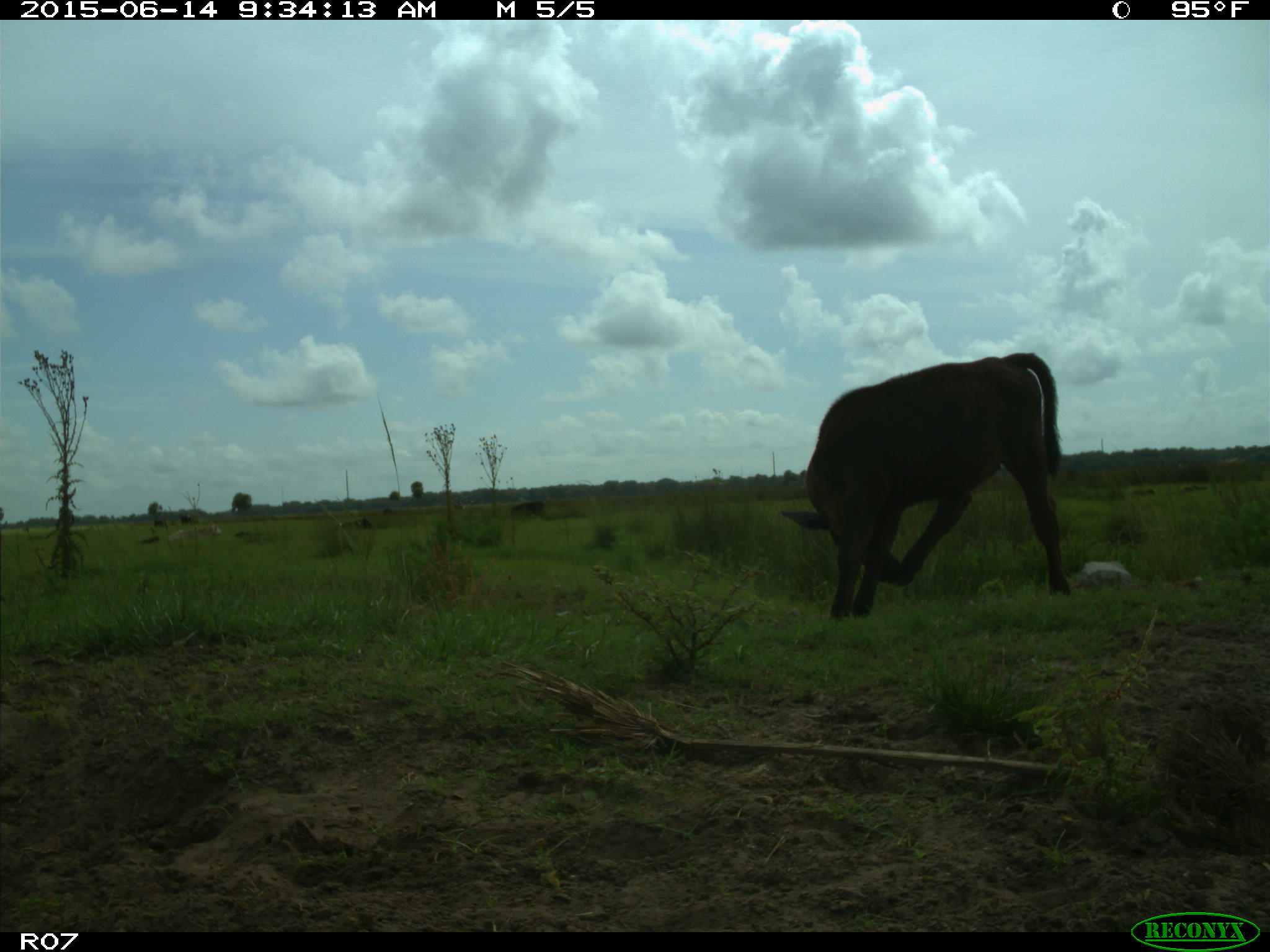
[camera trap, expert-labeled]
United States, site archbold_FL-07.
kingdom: Animalia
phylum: Chordata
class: Mammalia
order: Artiodactyla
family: Bovidae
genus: Bos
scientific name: Bos taurus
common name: domestic cow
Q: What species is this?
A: Bos taurus (domestic cow).